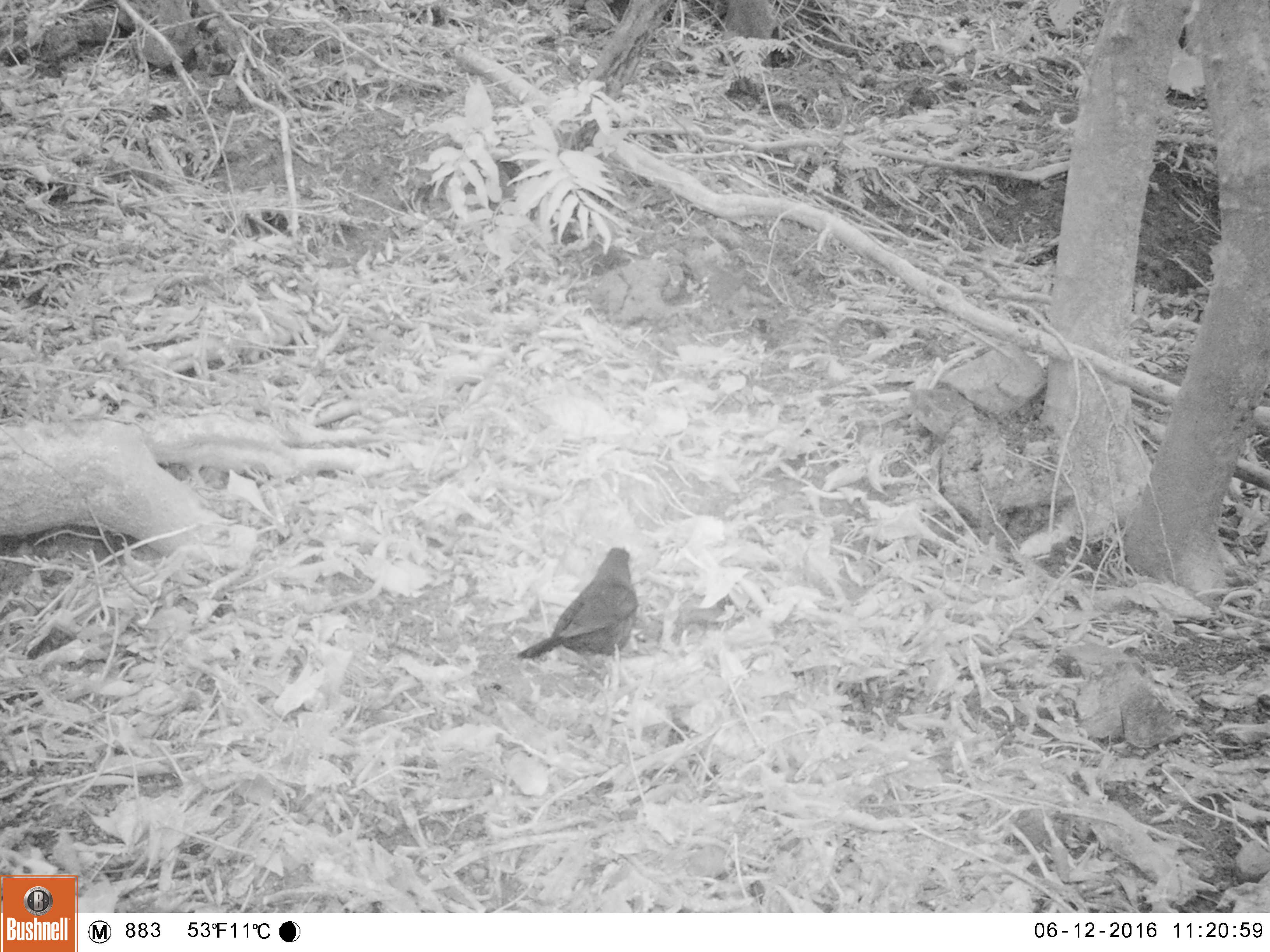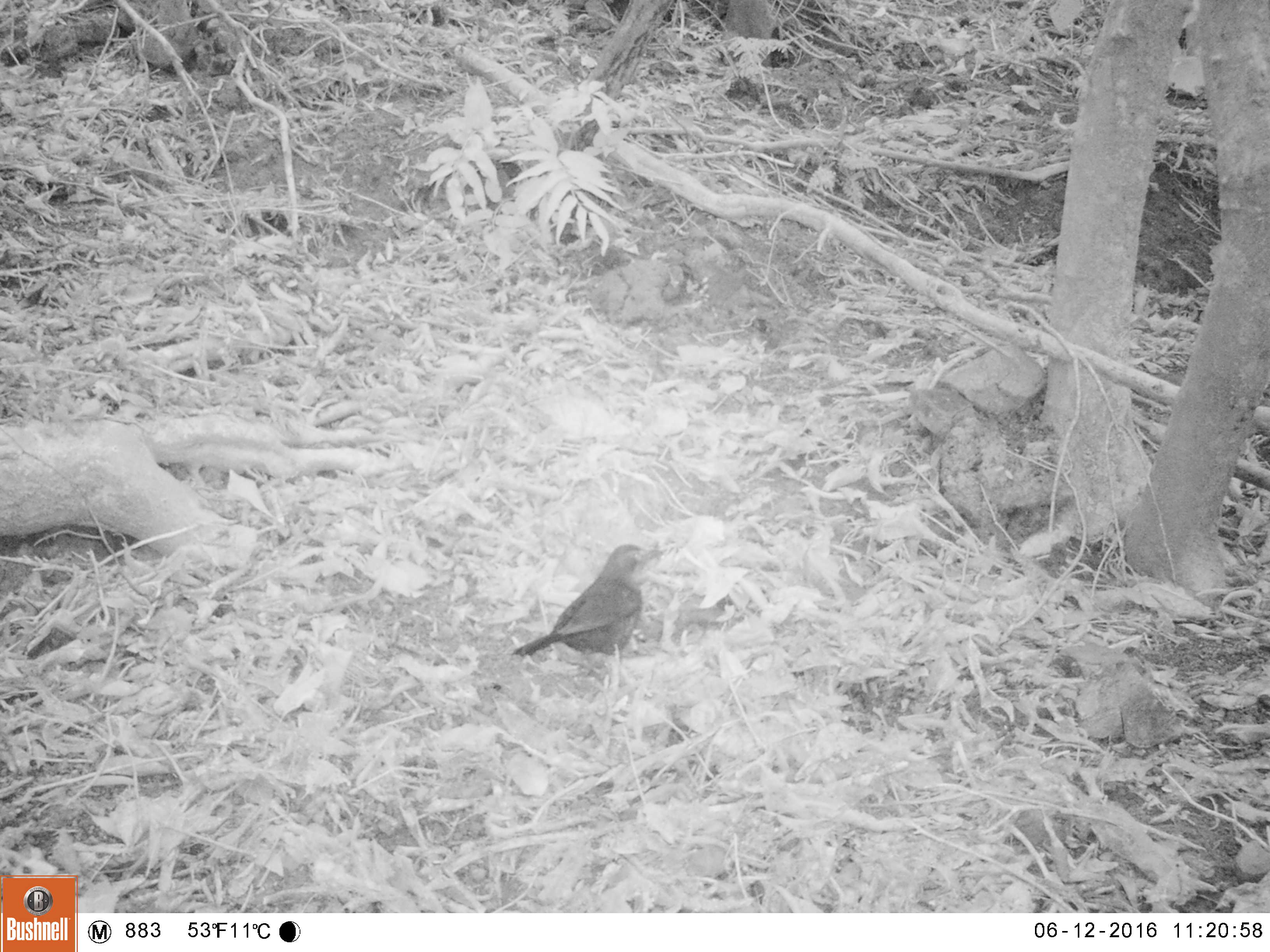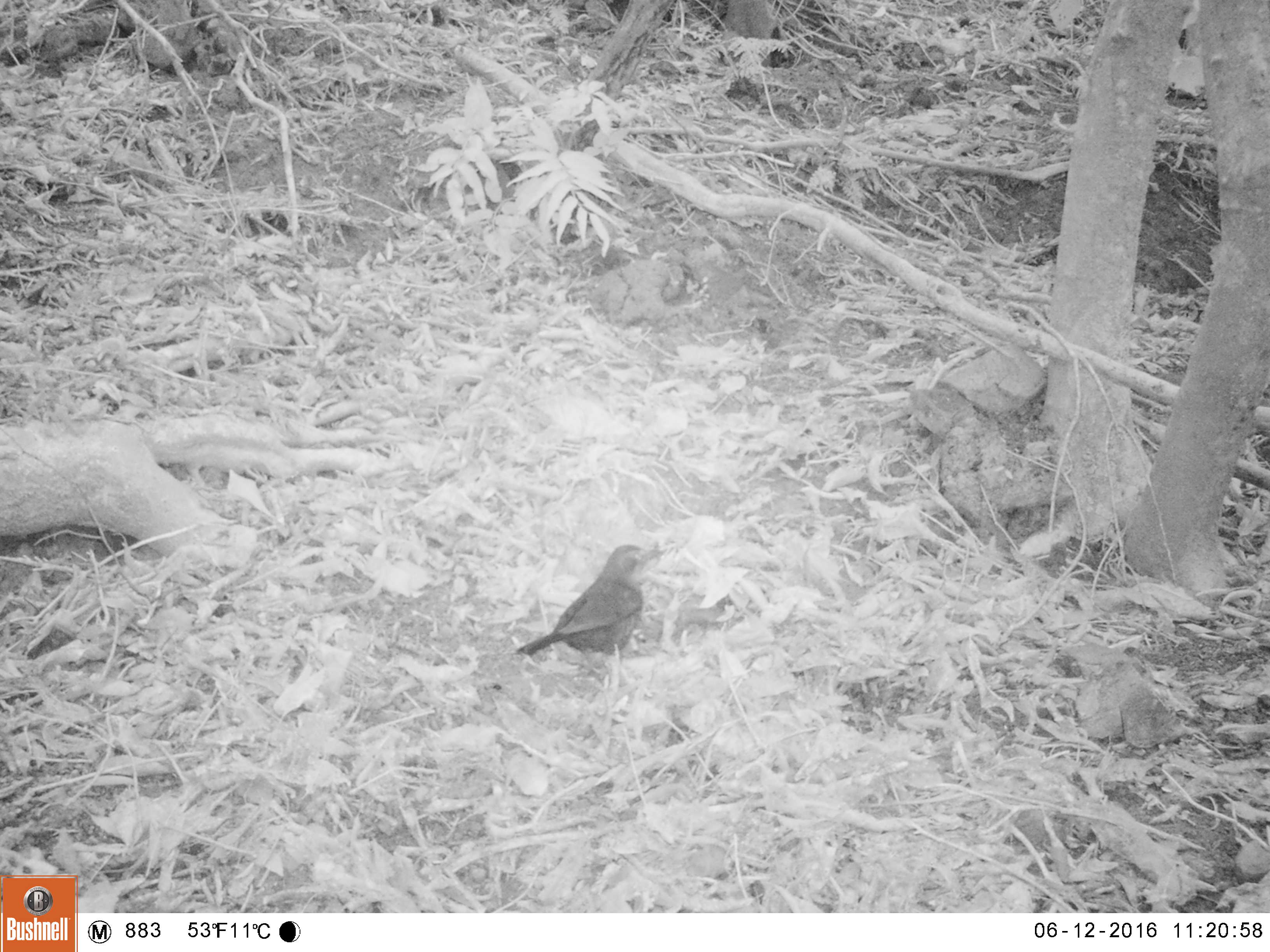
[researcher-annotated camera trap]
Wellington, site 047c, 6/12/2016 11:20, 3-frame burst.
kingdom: Animalia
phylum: Chordata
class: Aves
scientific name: Aves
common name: bird